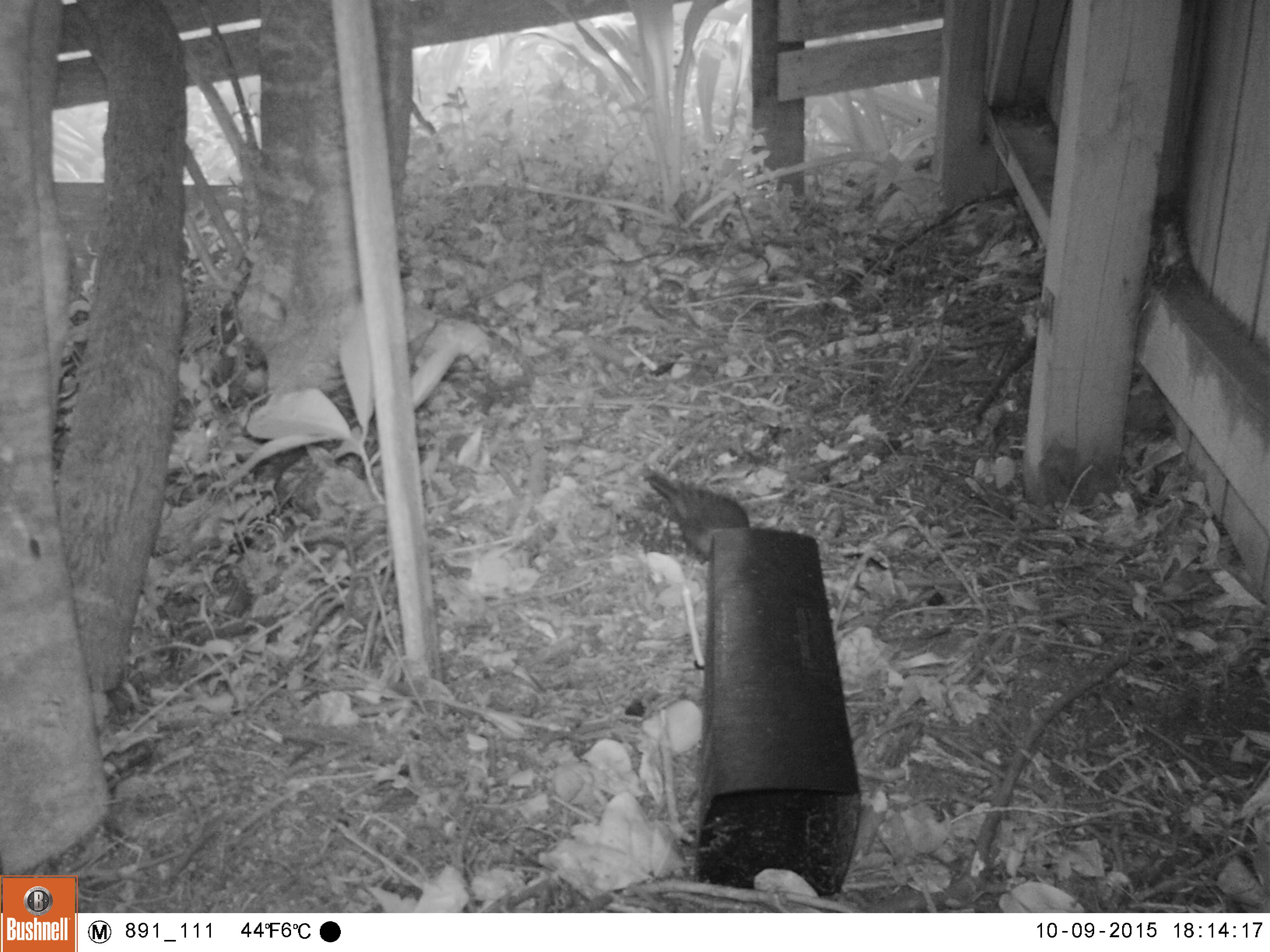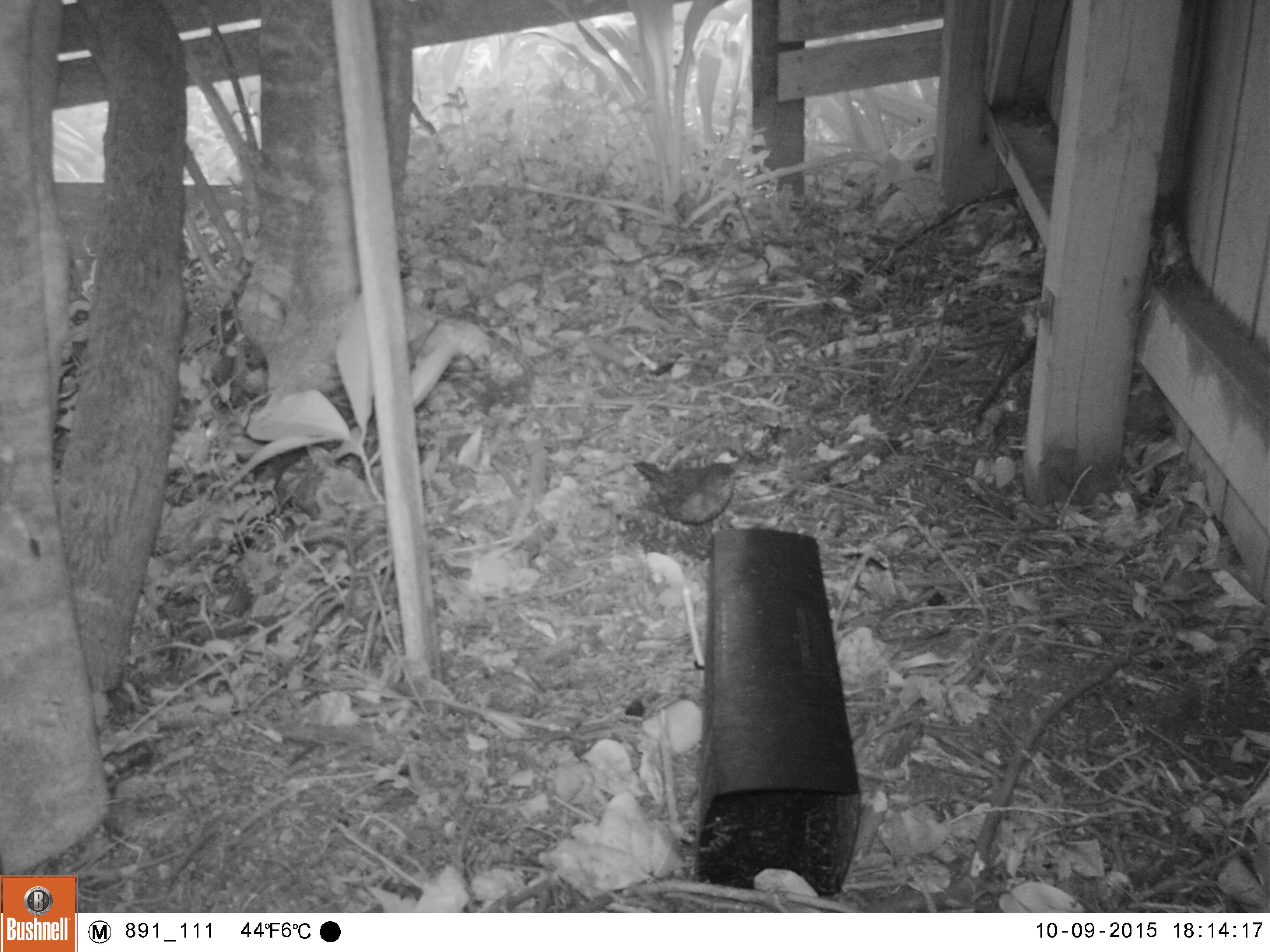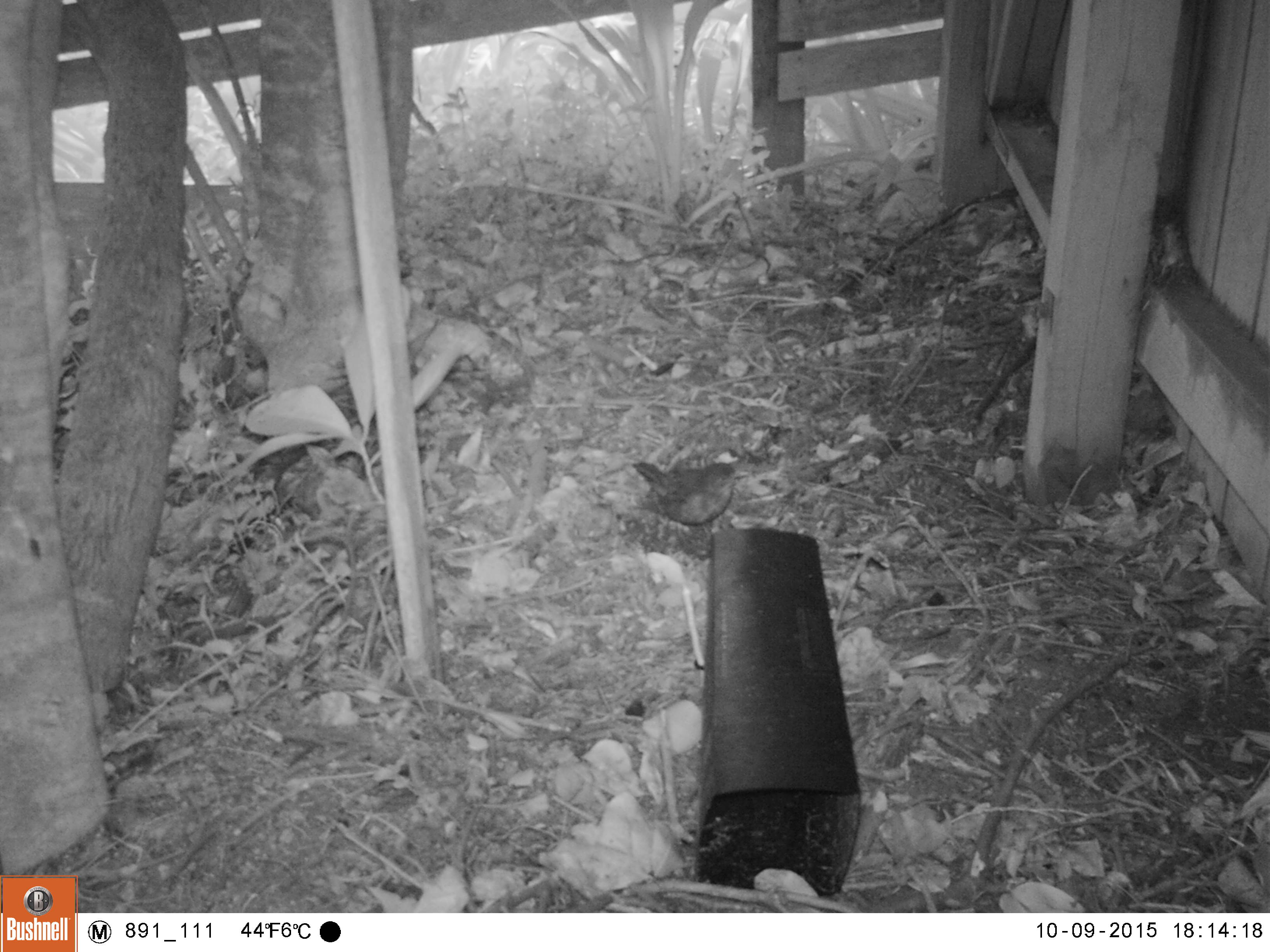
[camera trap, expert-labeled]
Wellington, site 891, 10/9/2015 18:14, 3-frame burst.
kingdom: Animalia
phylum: Chordata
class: Aves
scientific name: Aves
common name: bird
Bird (Aves).